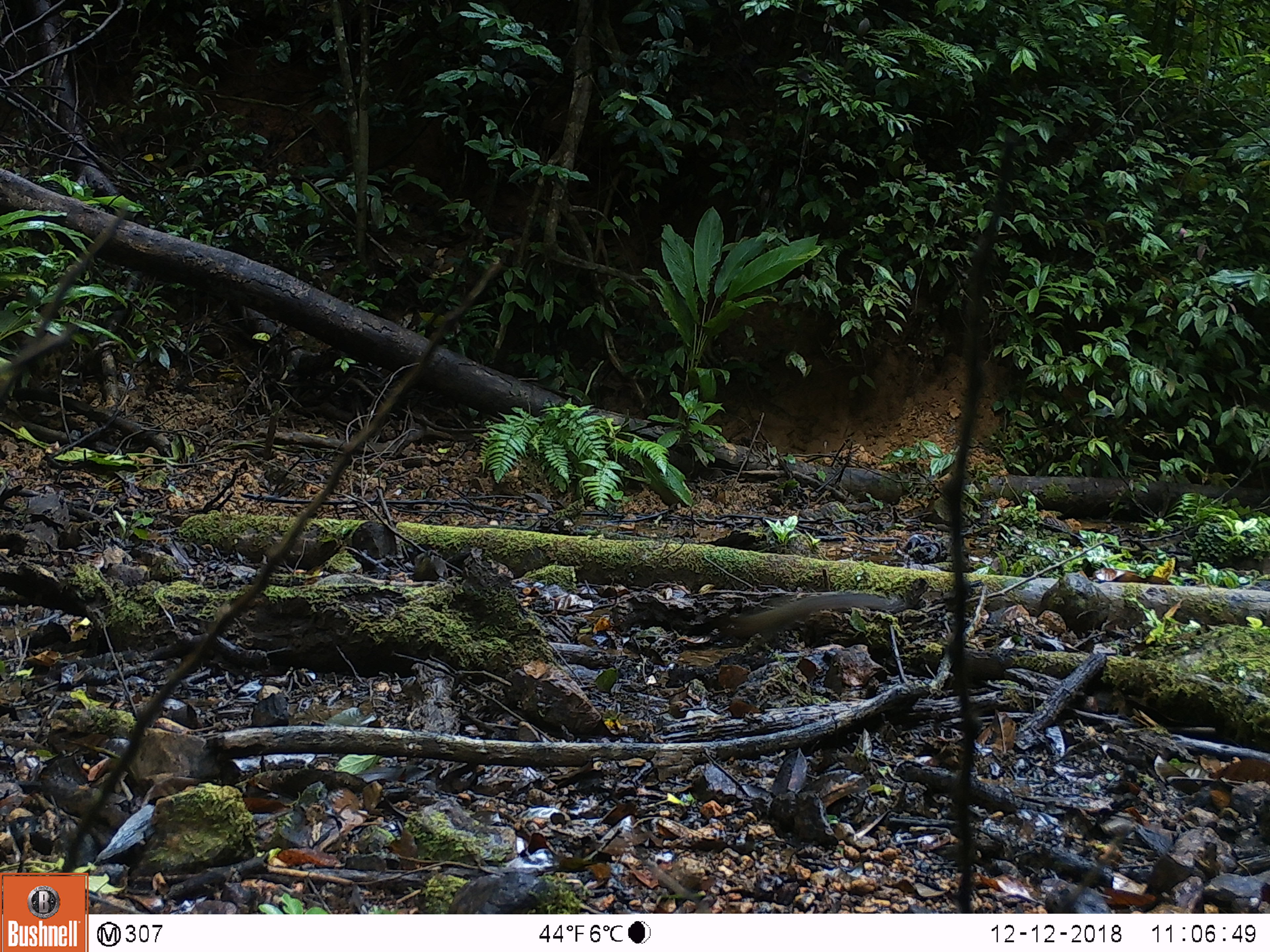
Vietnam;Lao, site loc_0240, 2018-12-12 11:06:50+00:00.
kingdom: Animalia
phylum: Chordata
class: Mammalia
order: Rodentia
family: Sciuridae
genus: Sciurus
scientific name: Sciurus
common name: squirrel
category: unidentified squirrel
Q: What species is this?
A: Unidentified squirrel (squirrel) (Sciurus).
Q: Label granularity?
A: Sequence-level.